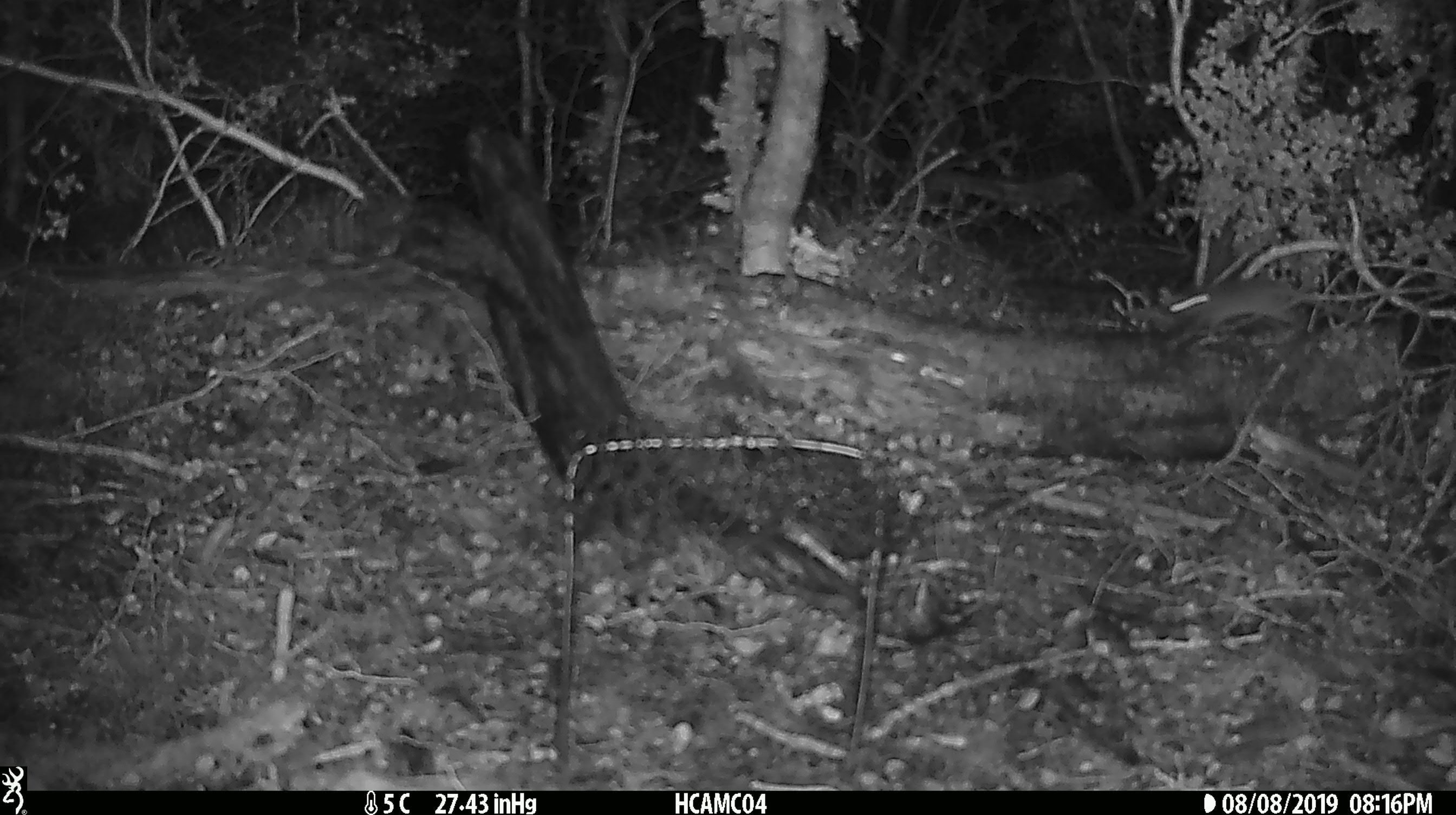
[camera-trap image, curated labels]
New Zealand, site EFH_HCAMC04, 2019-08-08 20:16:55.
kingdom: Animalia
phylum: Chordata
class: Mammalia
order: Rodentia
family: Muridae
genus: Mus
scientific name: Mus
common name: mouse